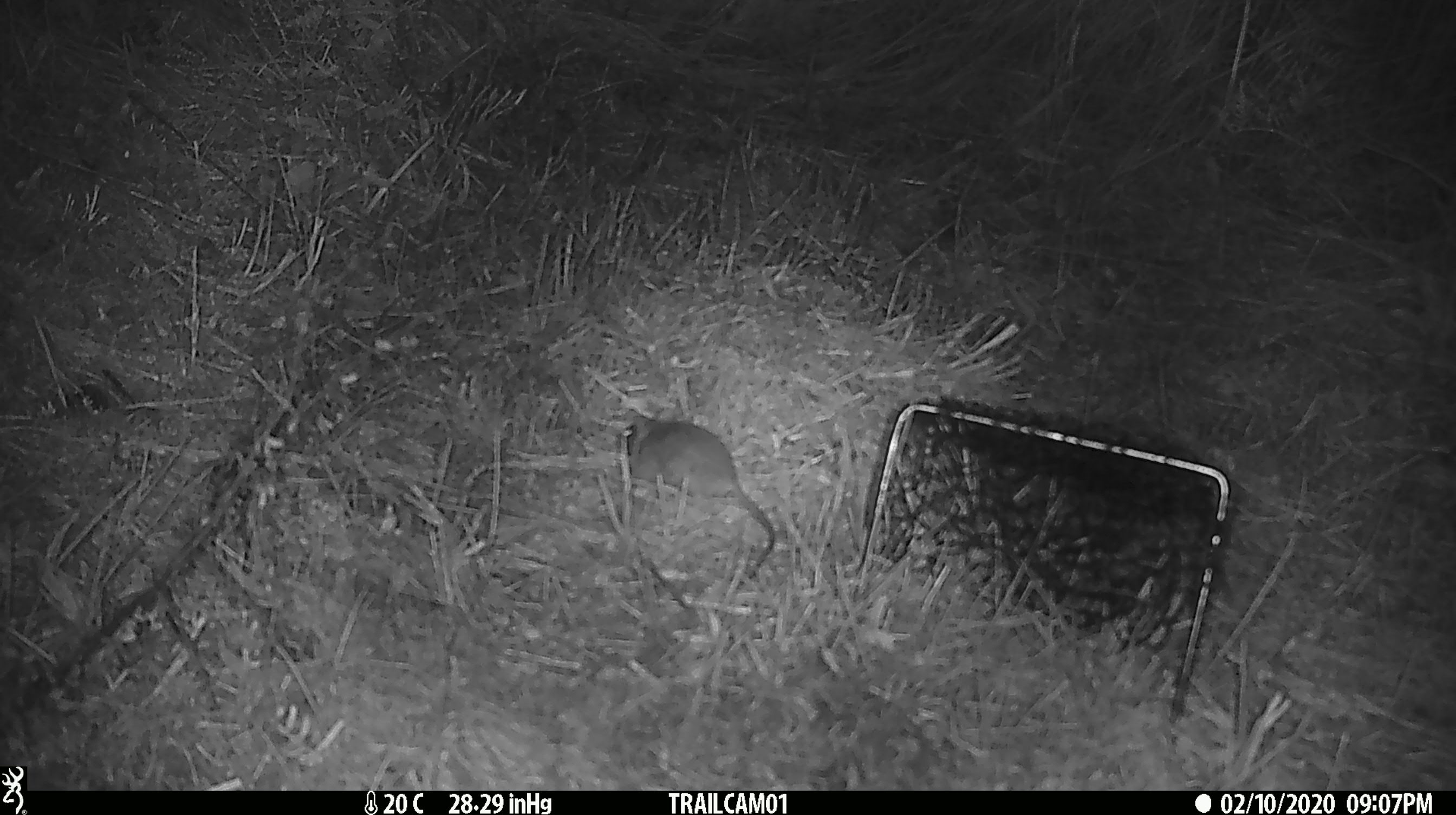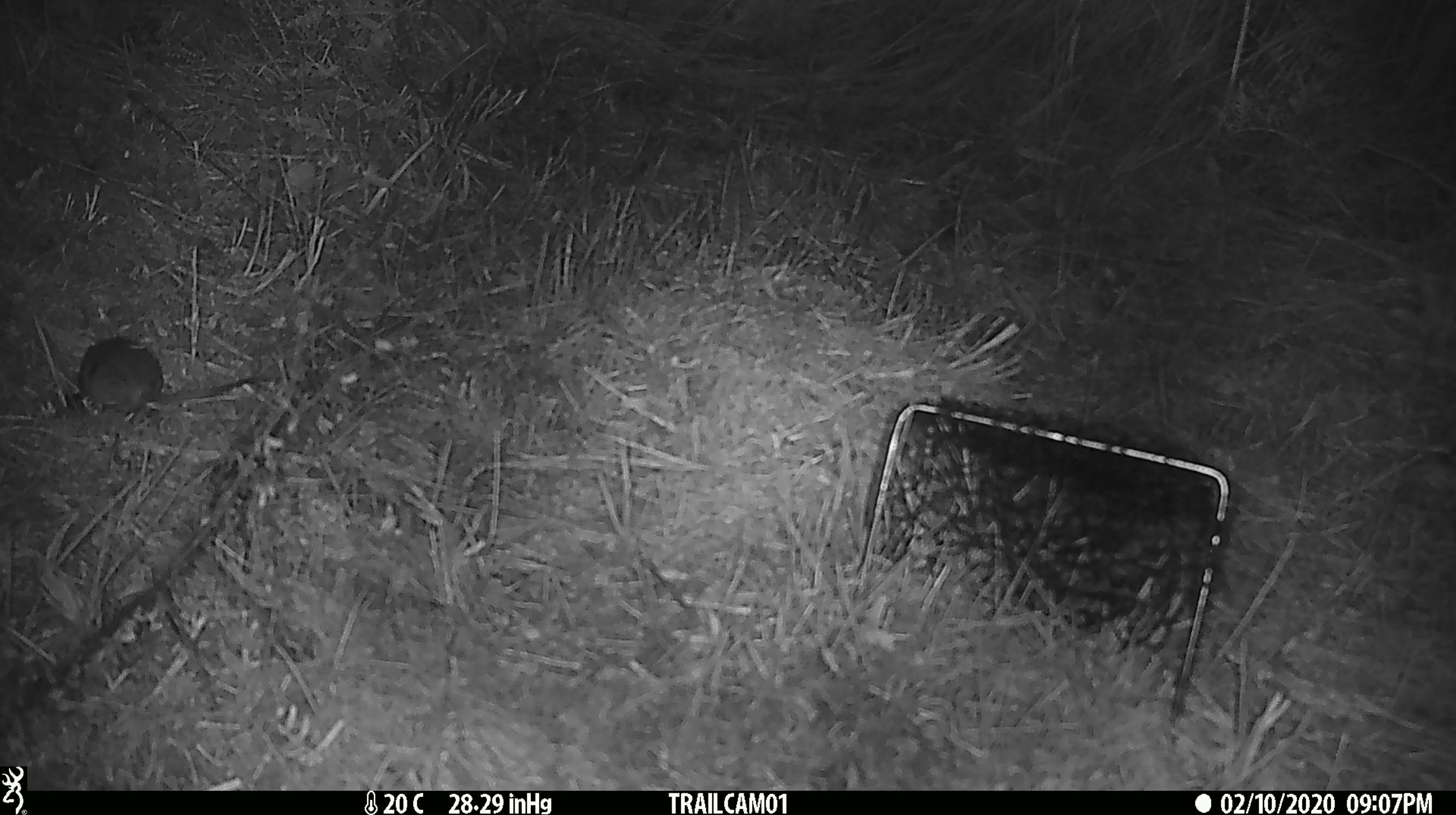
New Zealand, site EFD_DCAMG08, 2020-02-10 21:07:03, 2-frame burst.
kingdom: Animalia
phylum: Chordata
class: Mammalia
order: Rodentia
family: Muridae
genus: Mus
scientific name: Mus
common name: mouse